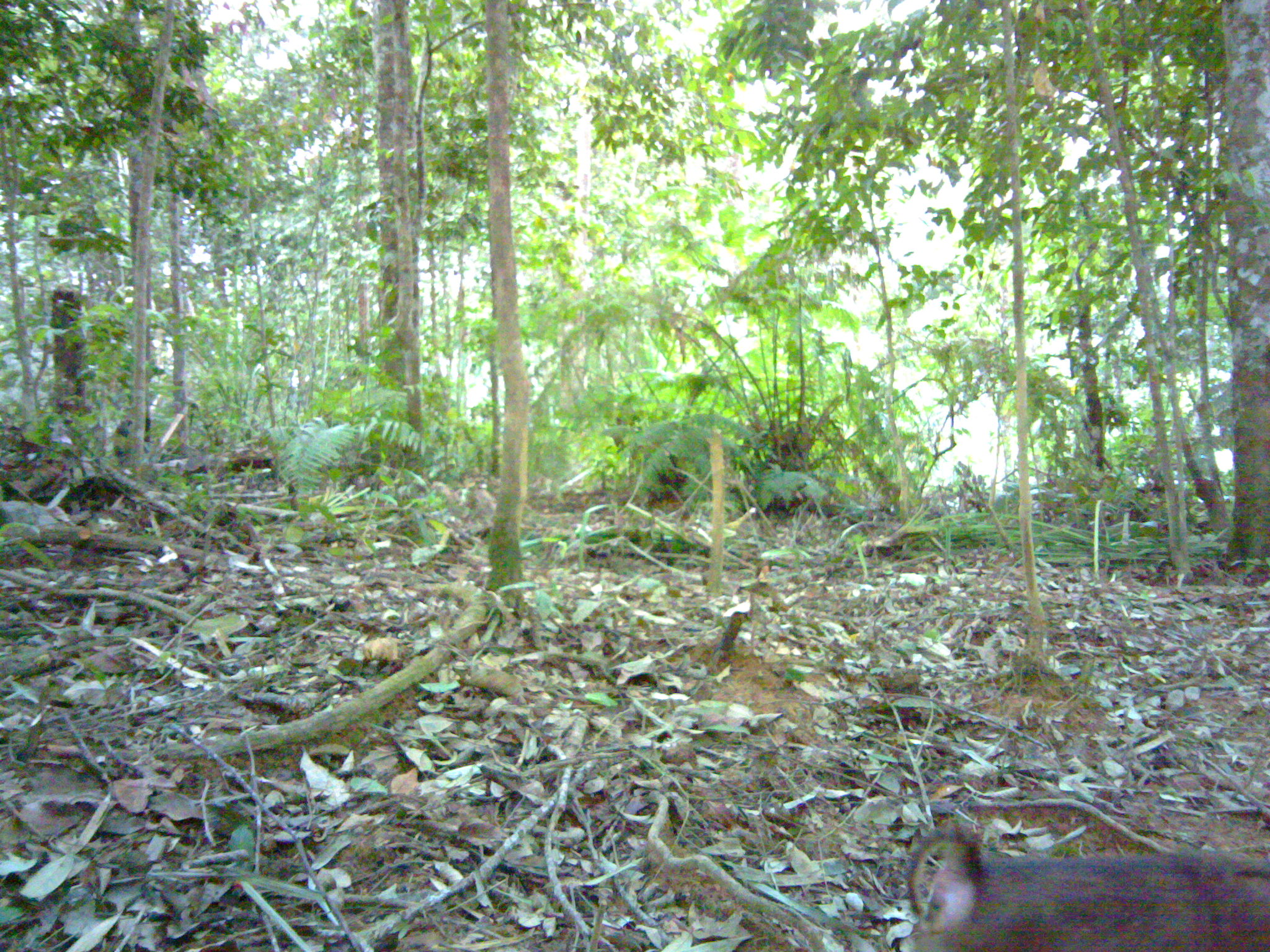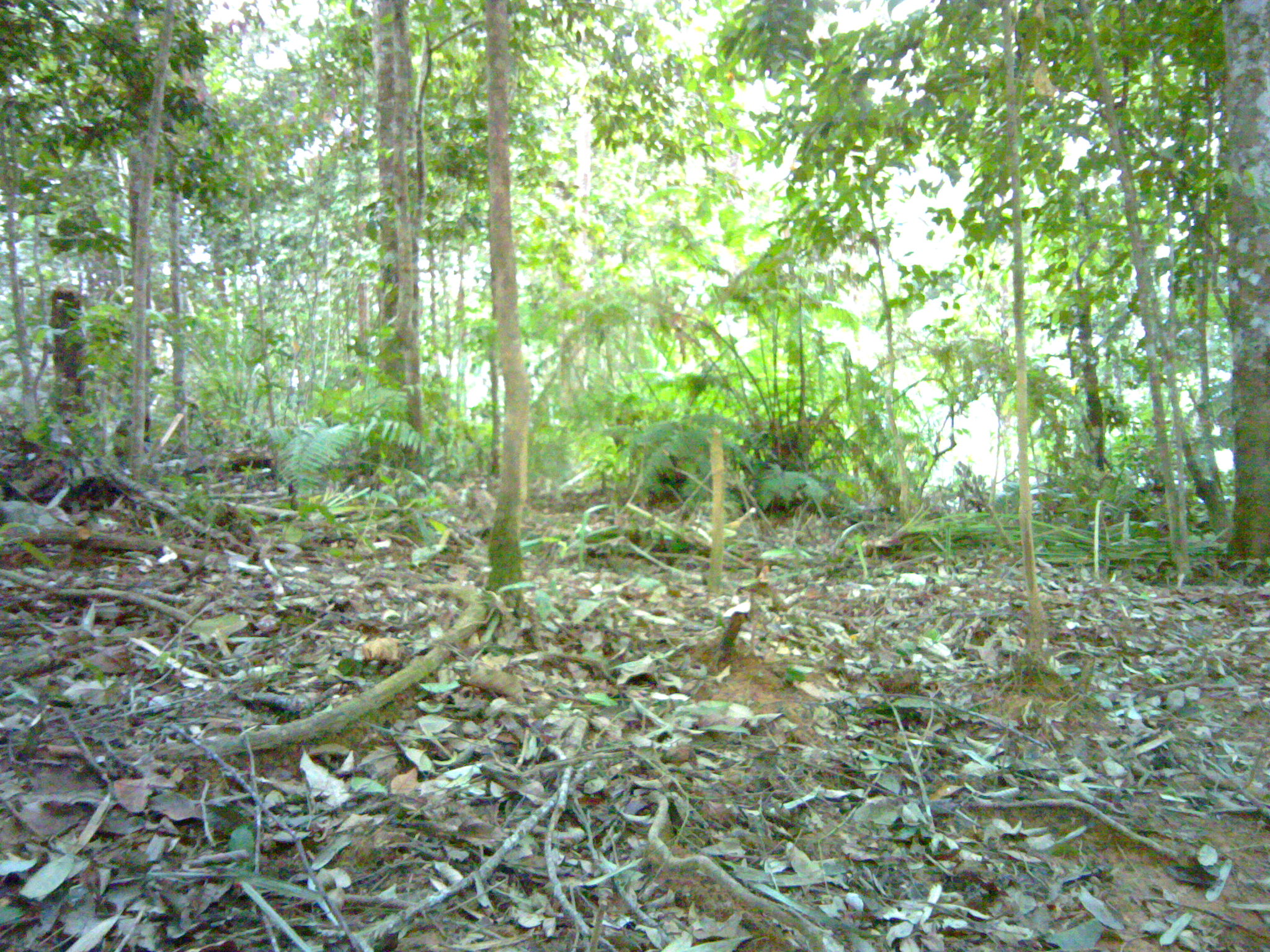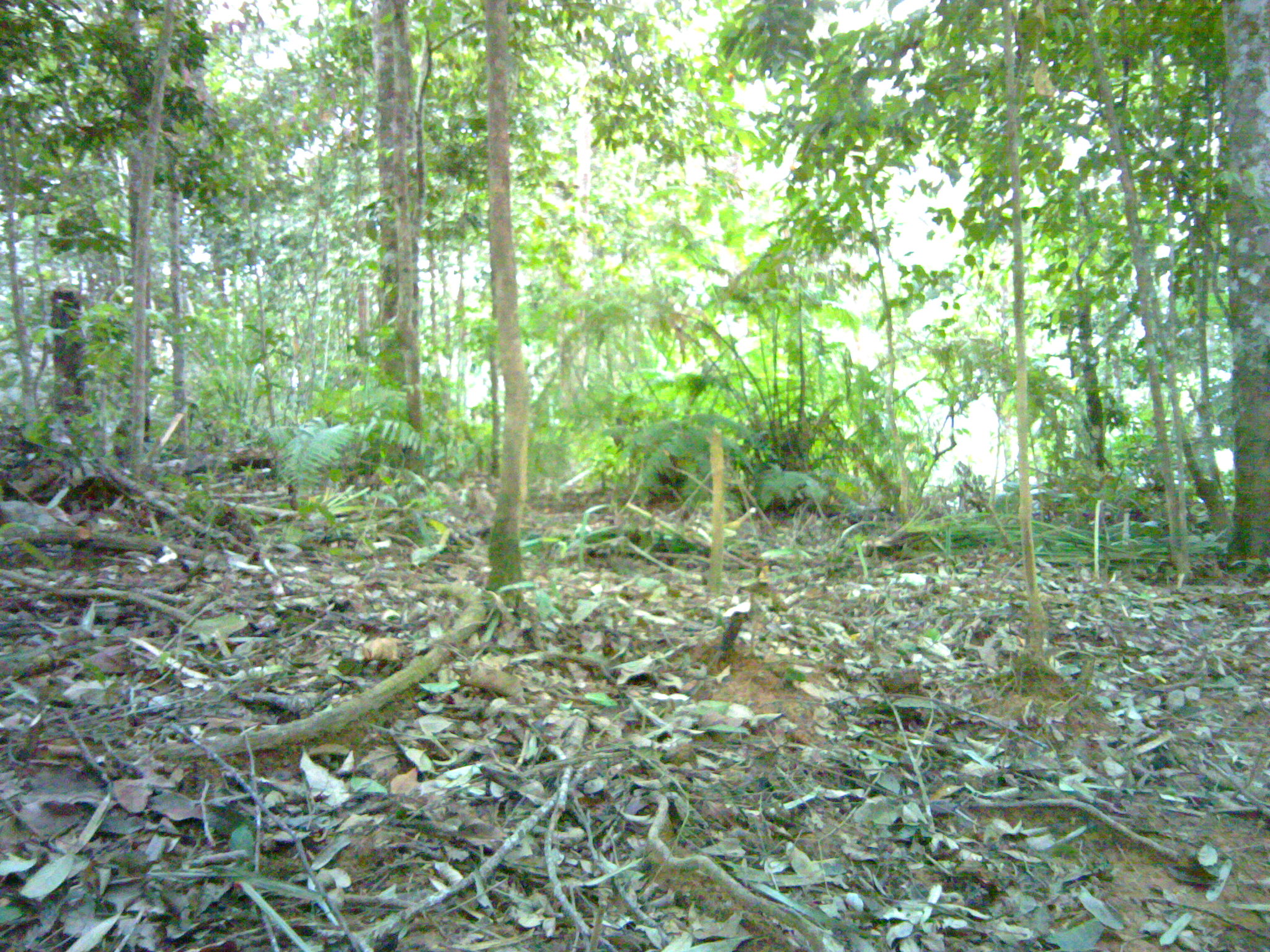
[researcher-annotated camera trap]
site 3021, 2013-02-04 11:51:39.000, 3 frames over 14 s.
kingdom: Animalia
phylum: Chordata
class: Mammalia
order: Primates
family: Cercopithecidae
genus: Macaca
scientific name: Macaca nemestrina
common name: southern pig-tailed macaque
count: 1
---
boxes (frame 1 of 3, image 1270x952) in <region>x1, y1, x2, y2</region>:
macaca nemestrina: <region>906, 824, 1269, 951</region>